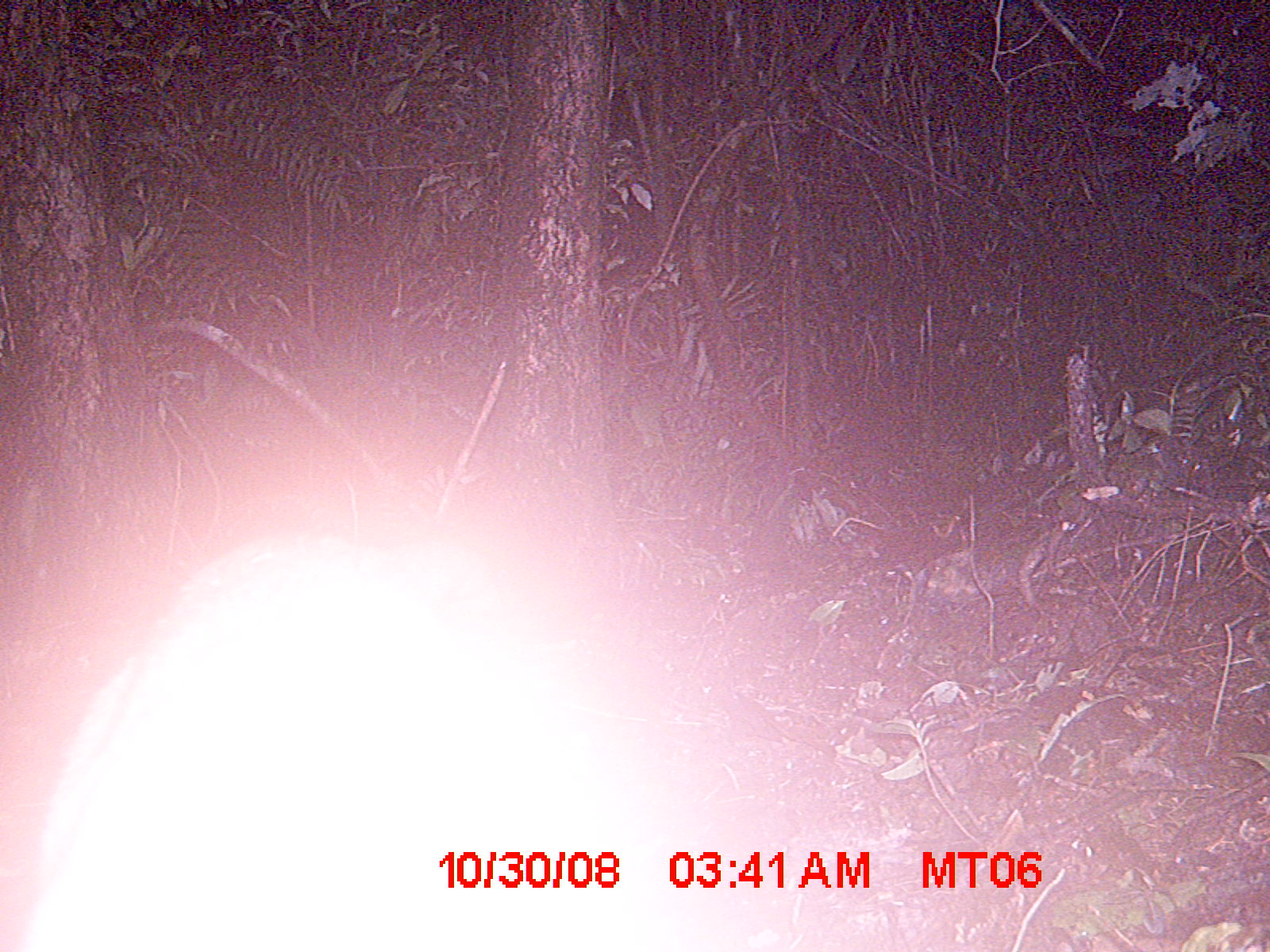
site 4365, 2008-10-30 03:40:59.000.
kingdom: Animalia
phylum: Chordata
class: Mammalia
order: Carnivora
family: Eupleridae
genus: Cryptoprocta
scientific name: Cryptoprocta ferox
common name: fossa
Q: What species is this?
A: Cryptoprocta ferox (fossa).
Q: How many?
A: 1.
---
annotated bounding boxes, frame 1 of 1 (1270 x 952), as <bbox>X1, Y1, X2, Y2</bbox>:
cryptoprocta ferox: <bbox>17, 528, 701, 947</bbox>